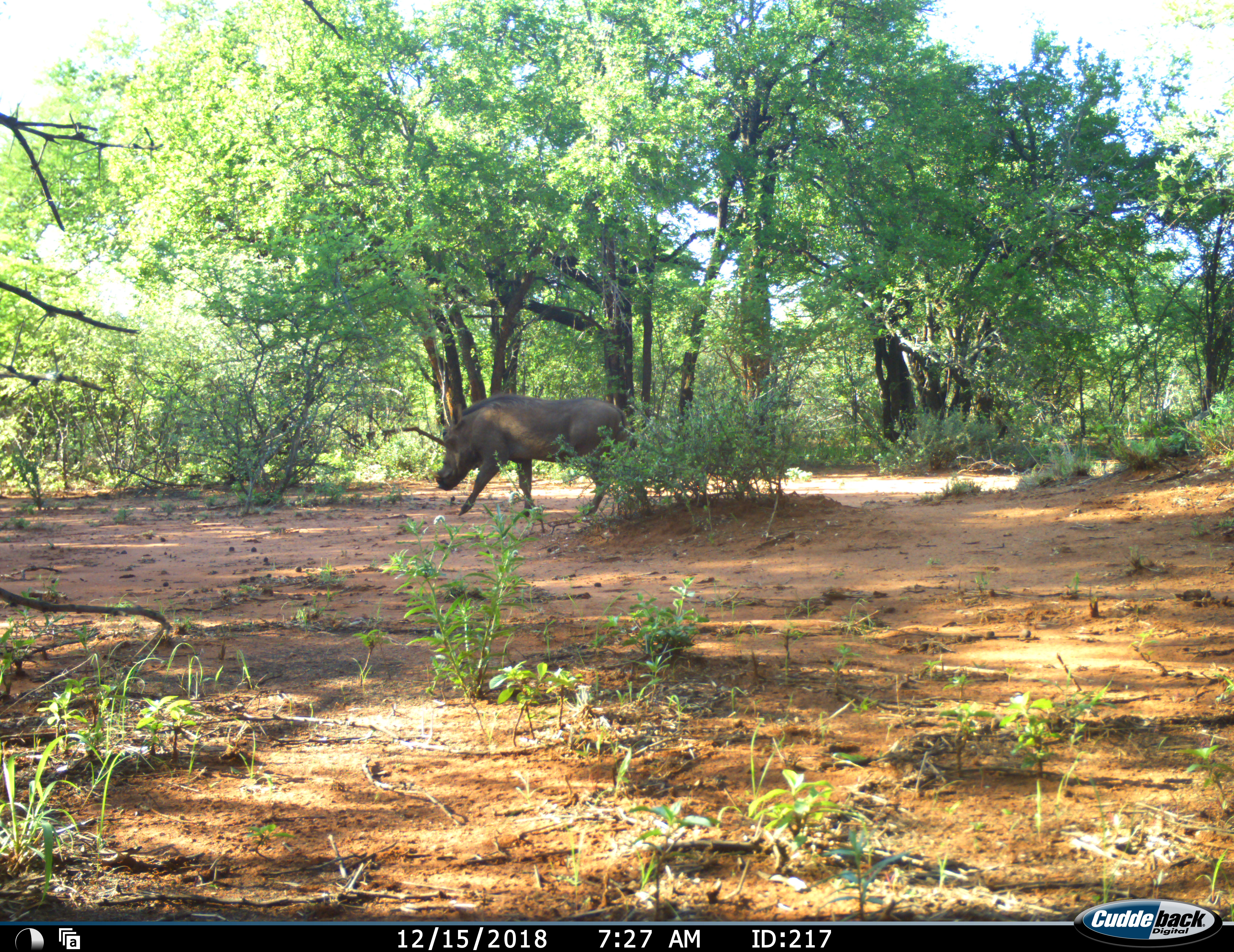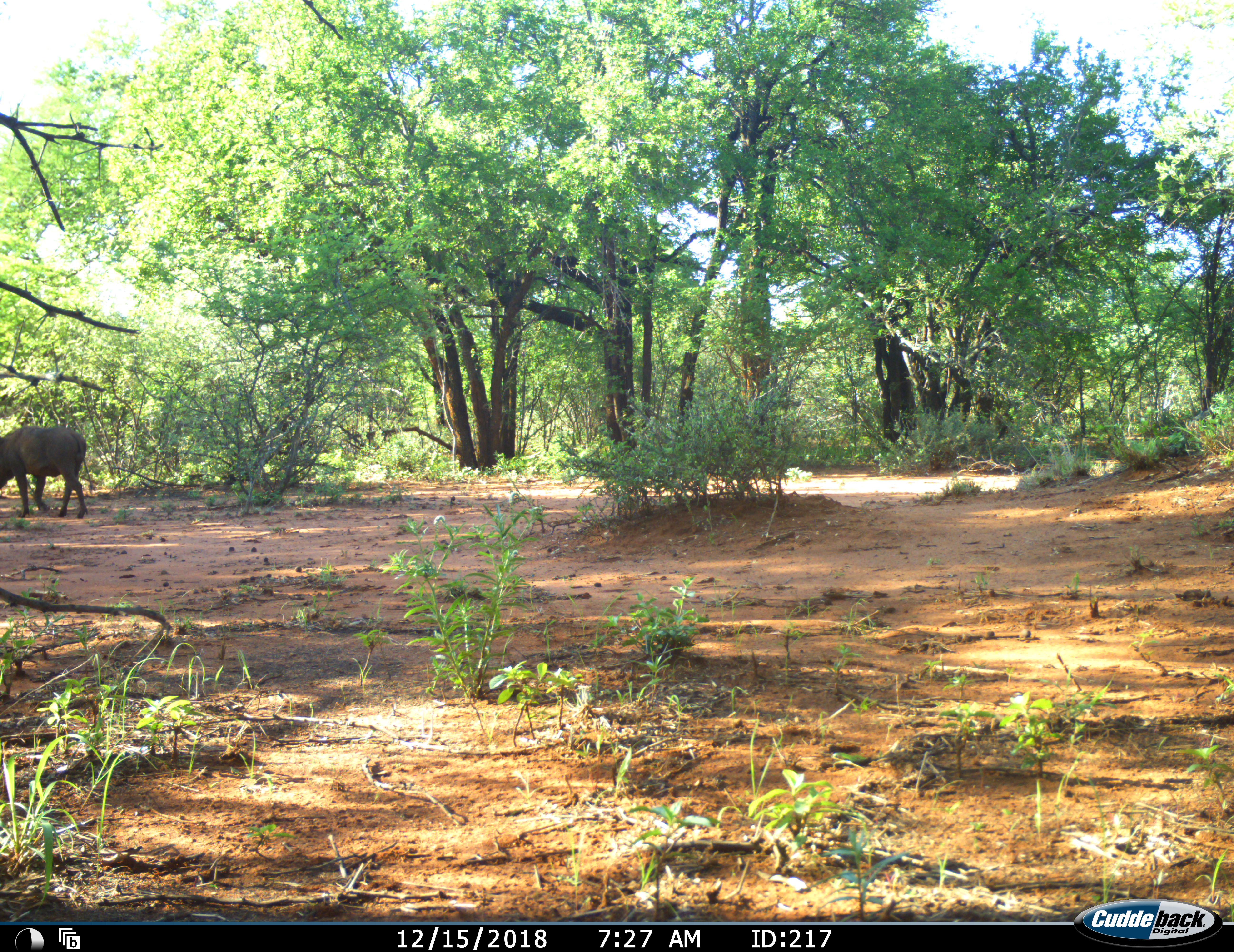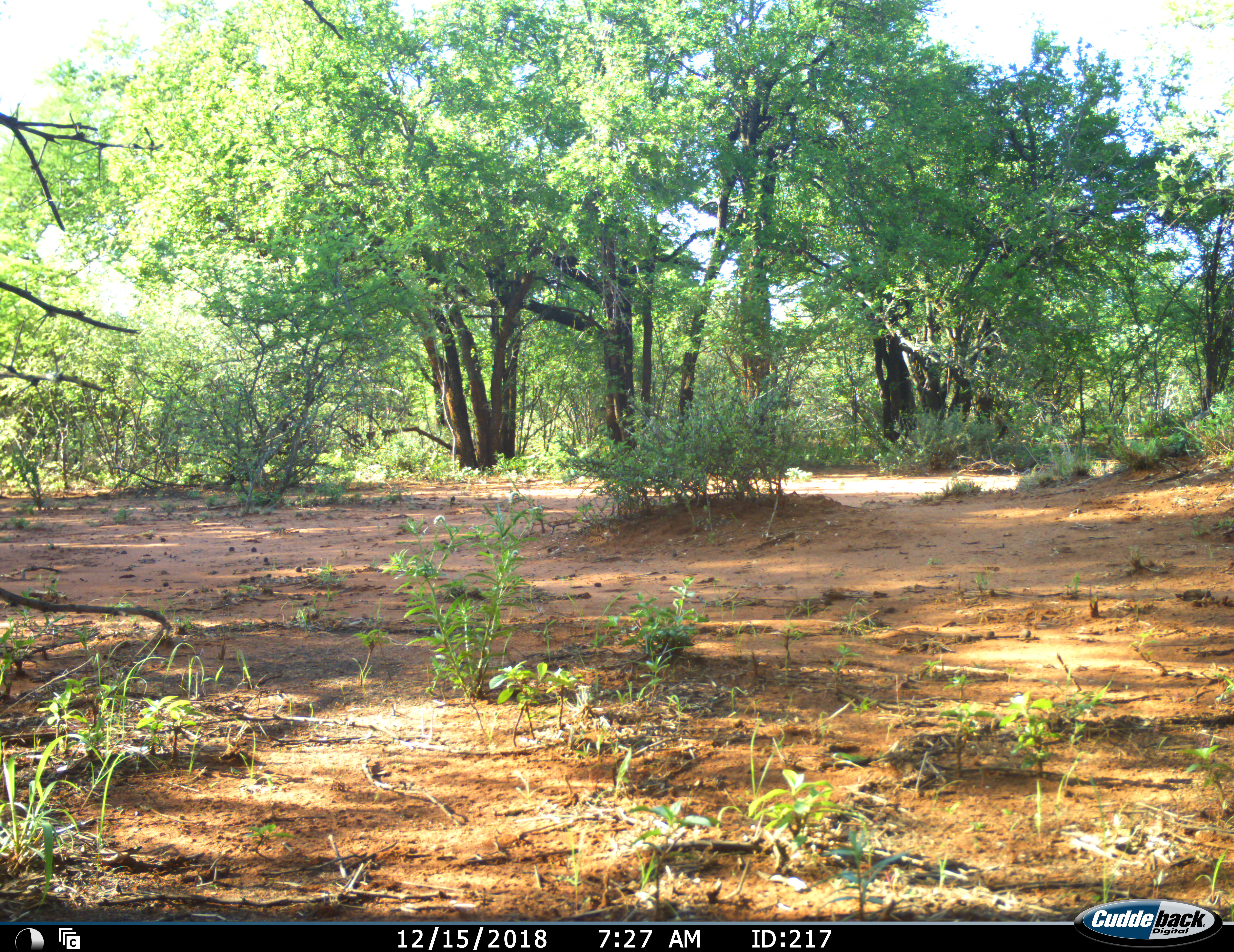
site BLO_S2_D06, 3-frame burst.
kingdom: Animalia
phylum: Chordata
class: Mammalia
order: Artiodactyla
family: Suidae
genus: Phacochoerus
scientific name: Phacochoerus africanus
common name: warthog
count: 1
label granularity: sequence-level